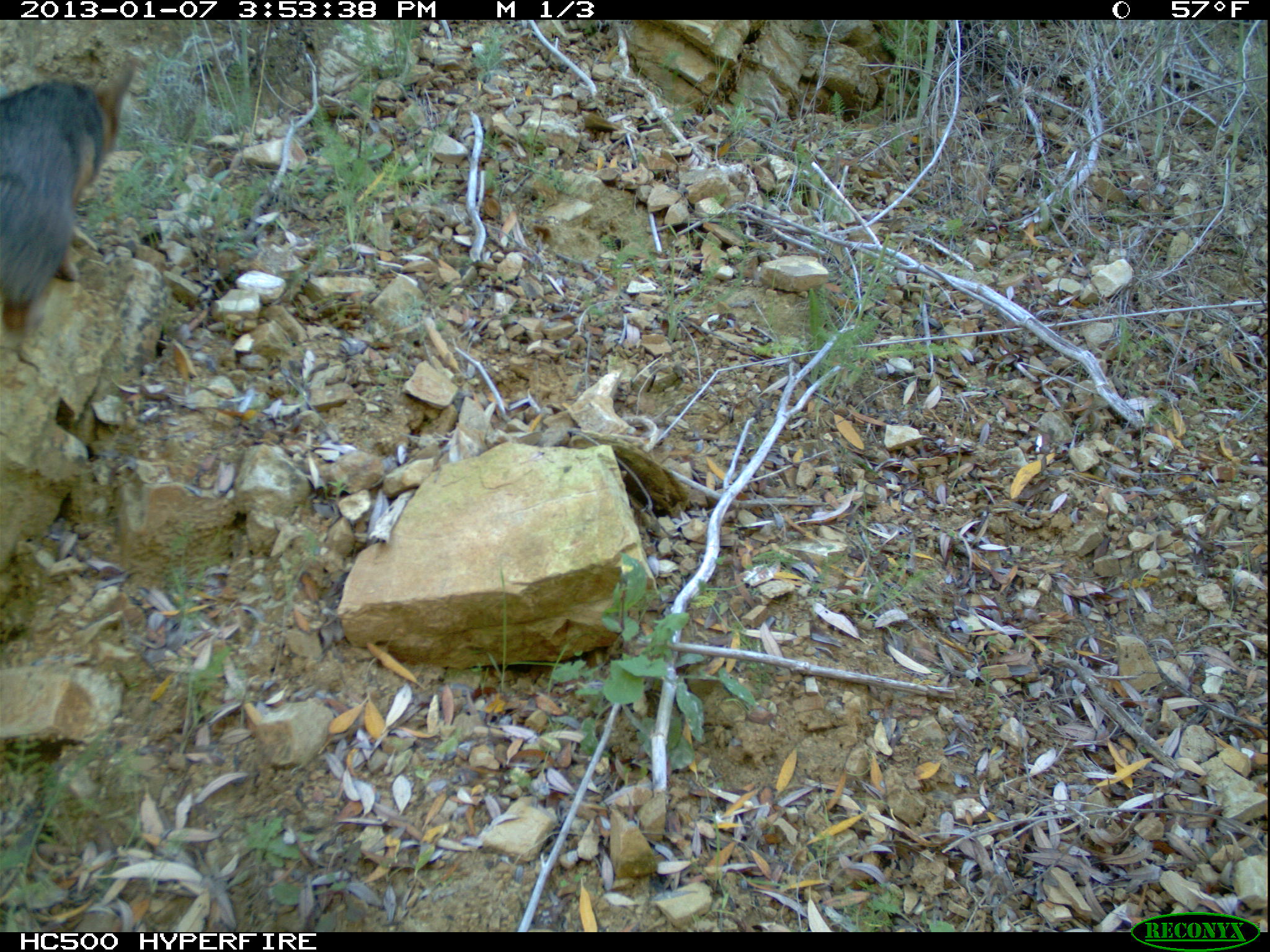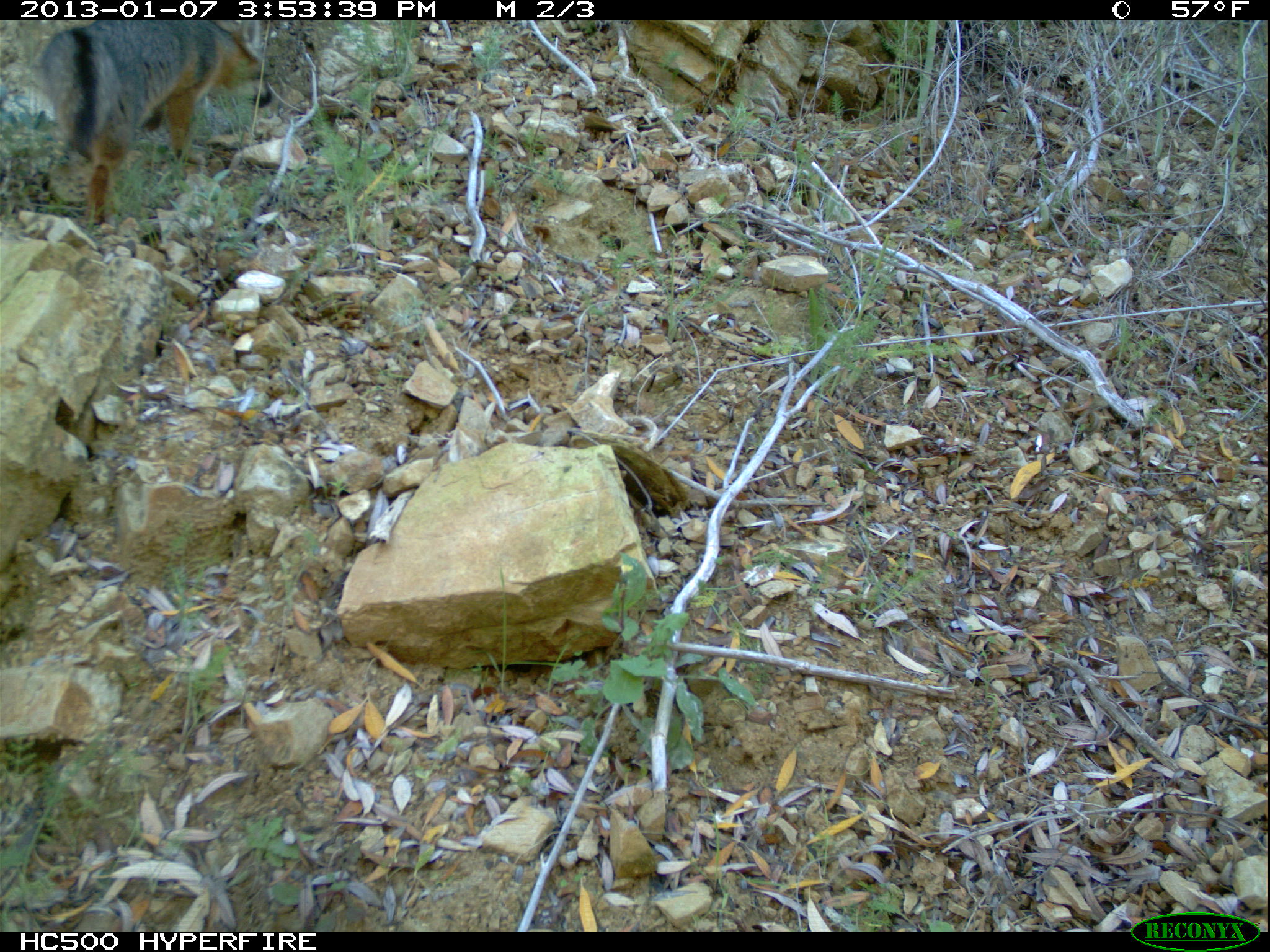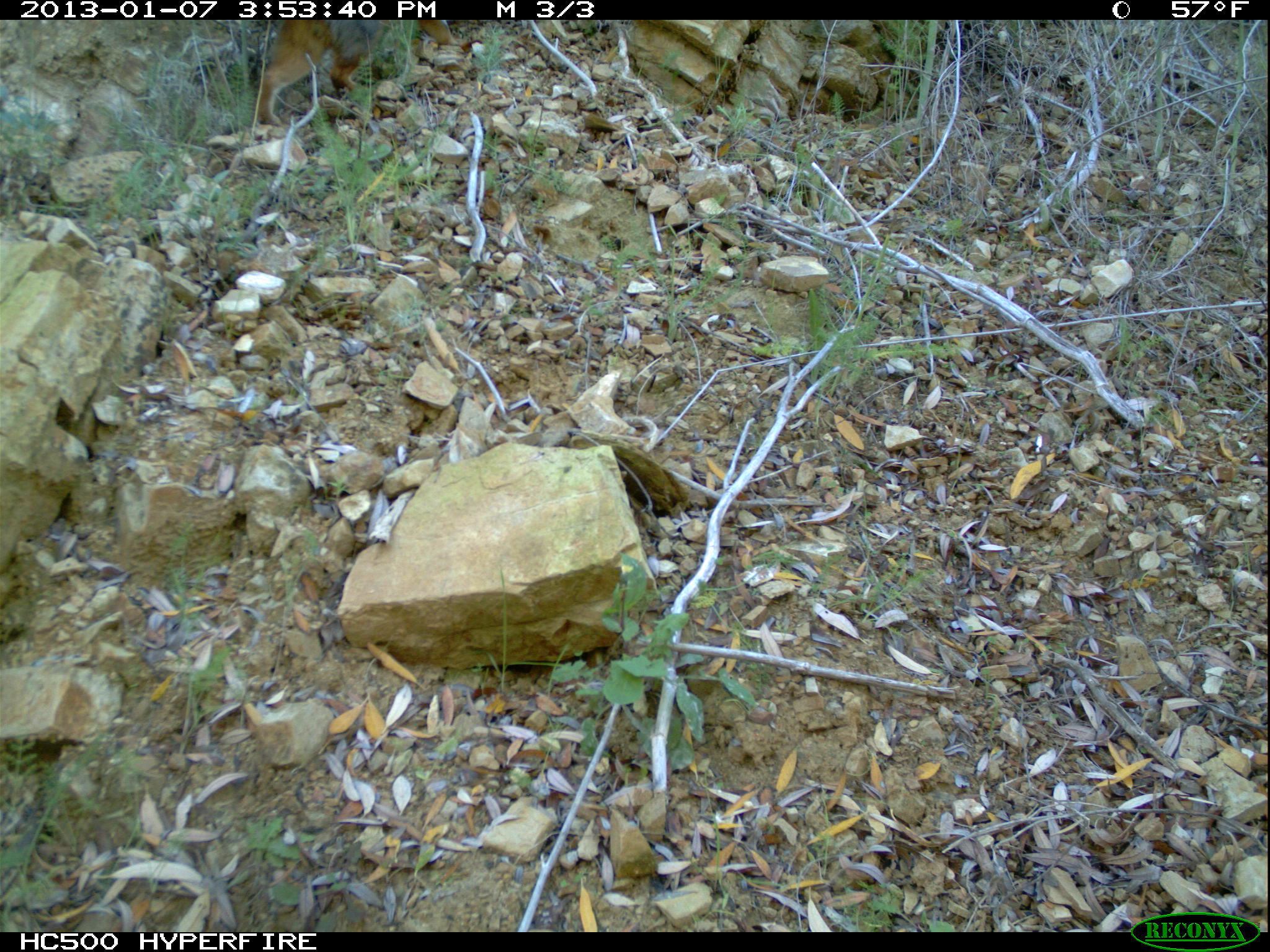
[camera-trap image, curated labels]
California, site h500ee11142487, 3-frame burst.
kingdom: Animalia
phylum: Chordata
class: Mammalia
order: Carnivora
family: Canidae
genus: Urocyon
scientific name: Urocyon littoralis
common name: island fox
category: fox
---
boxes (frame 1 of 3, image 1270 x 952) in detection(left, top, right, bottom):
fox: detection(0, 68, 133, 335)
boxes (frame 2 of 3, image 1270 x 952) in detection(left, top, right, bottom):
fox: detection(39, 19, 260, 224)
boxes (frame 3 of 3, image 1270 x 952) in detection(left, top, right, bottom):
fox: detection(254, 20, 460, 123)